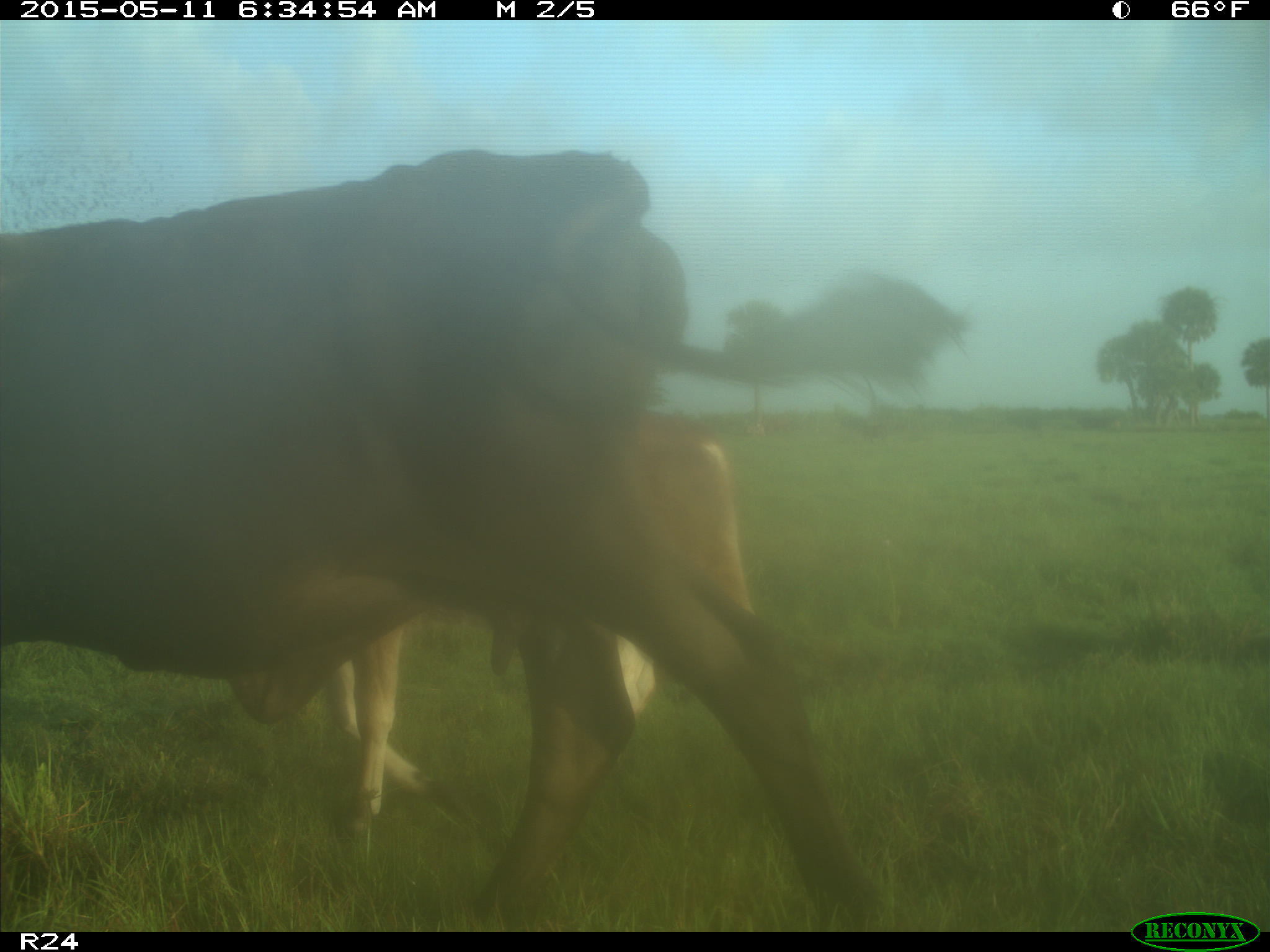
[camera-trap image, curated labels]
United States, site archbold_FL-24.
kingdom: Animalia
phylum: Chordata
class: Mammalia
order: Artiodactyla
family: Bovidae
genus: Bos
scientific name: Bos taurus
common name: domestic cow